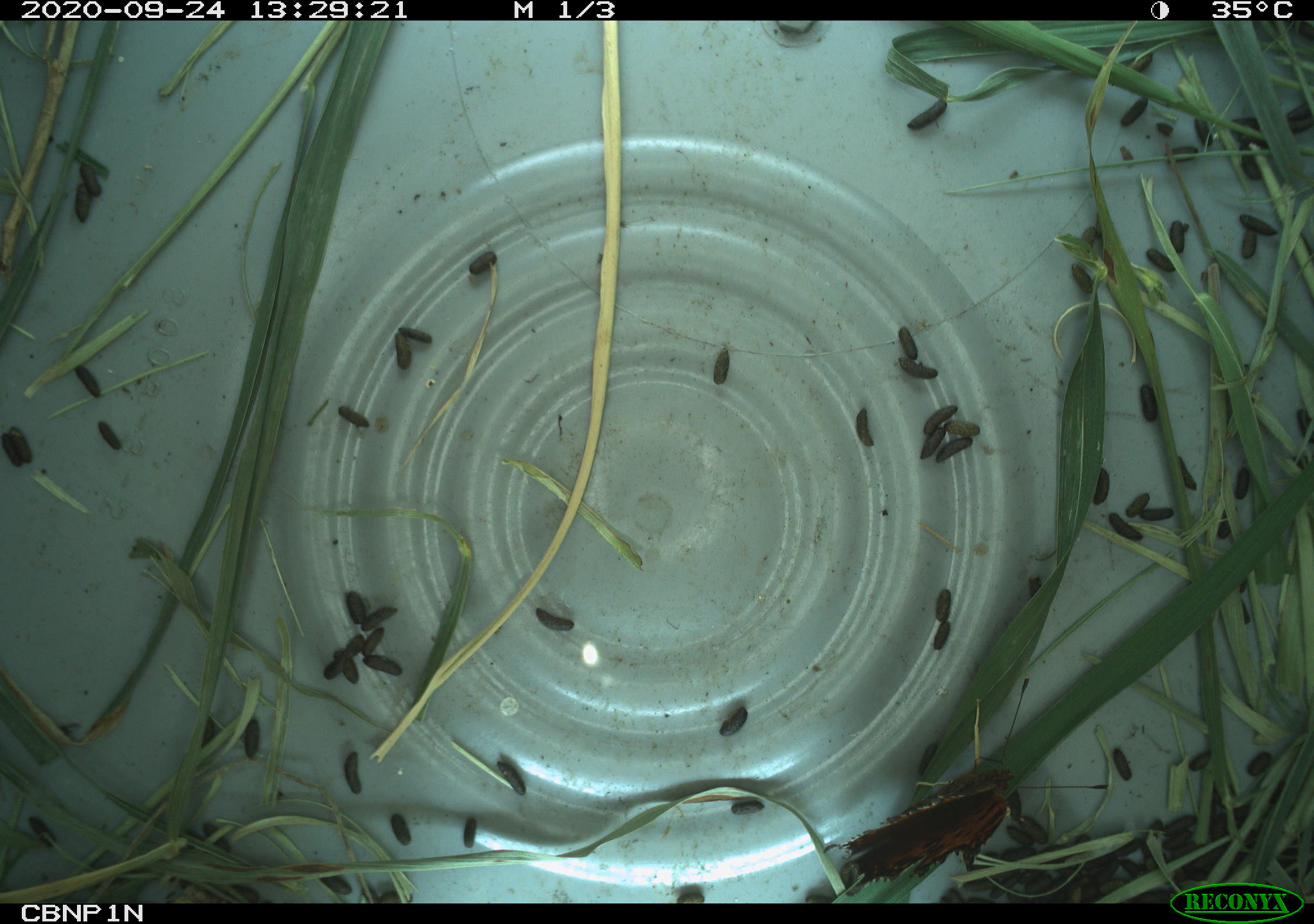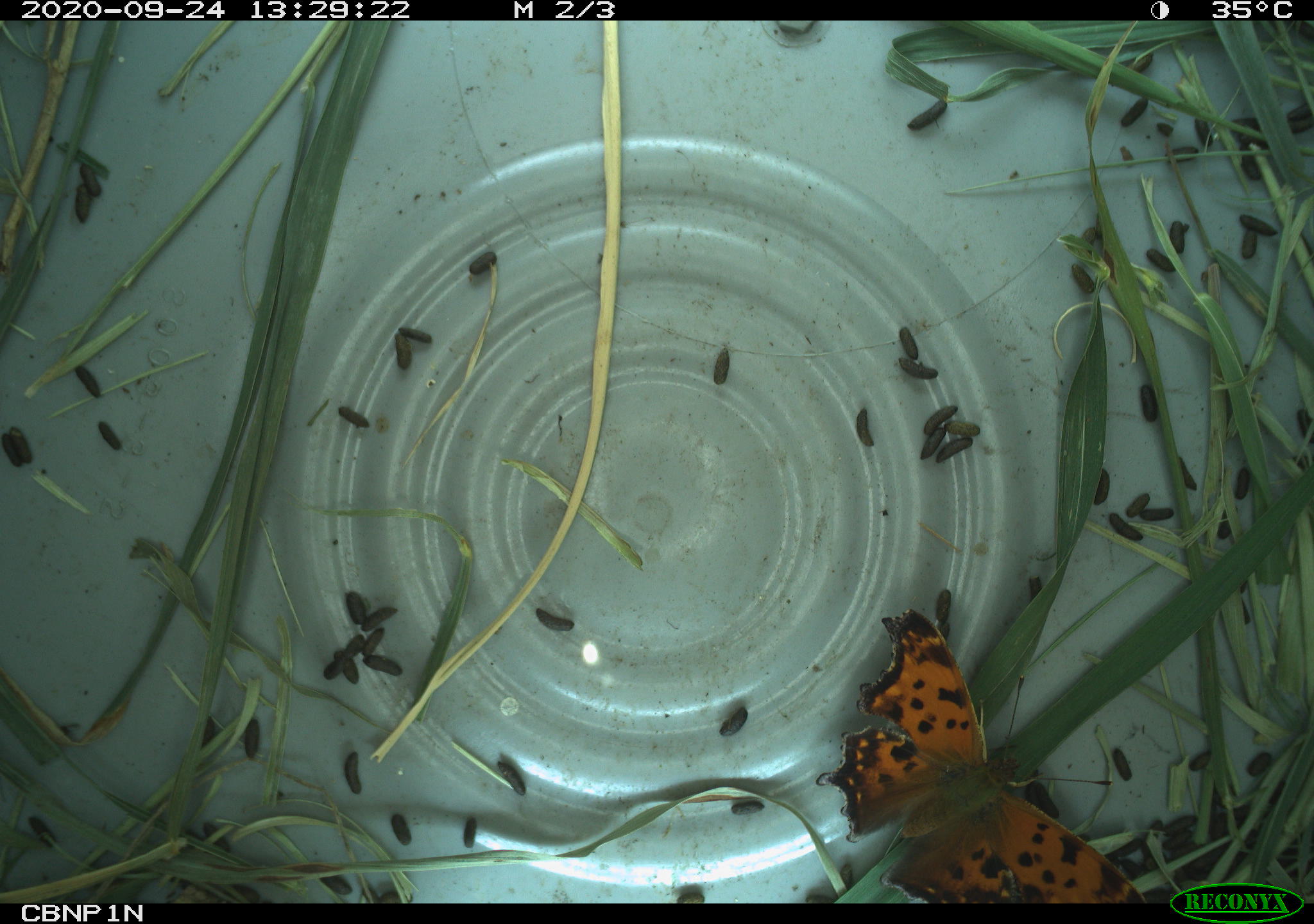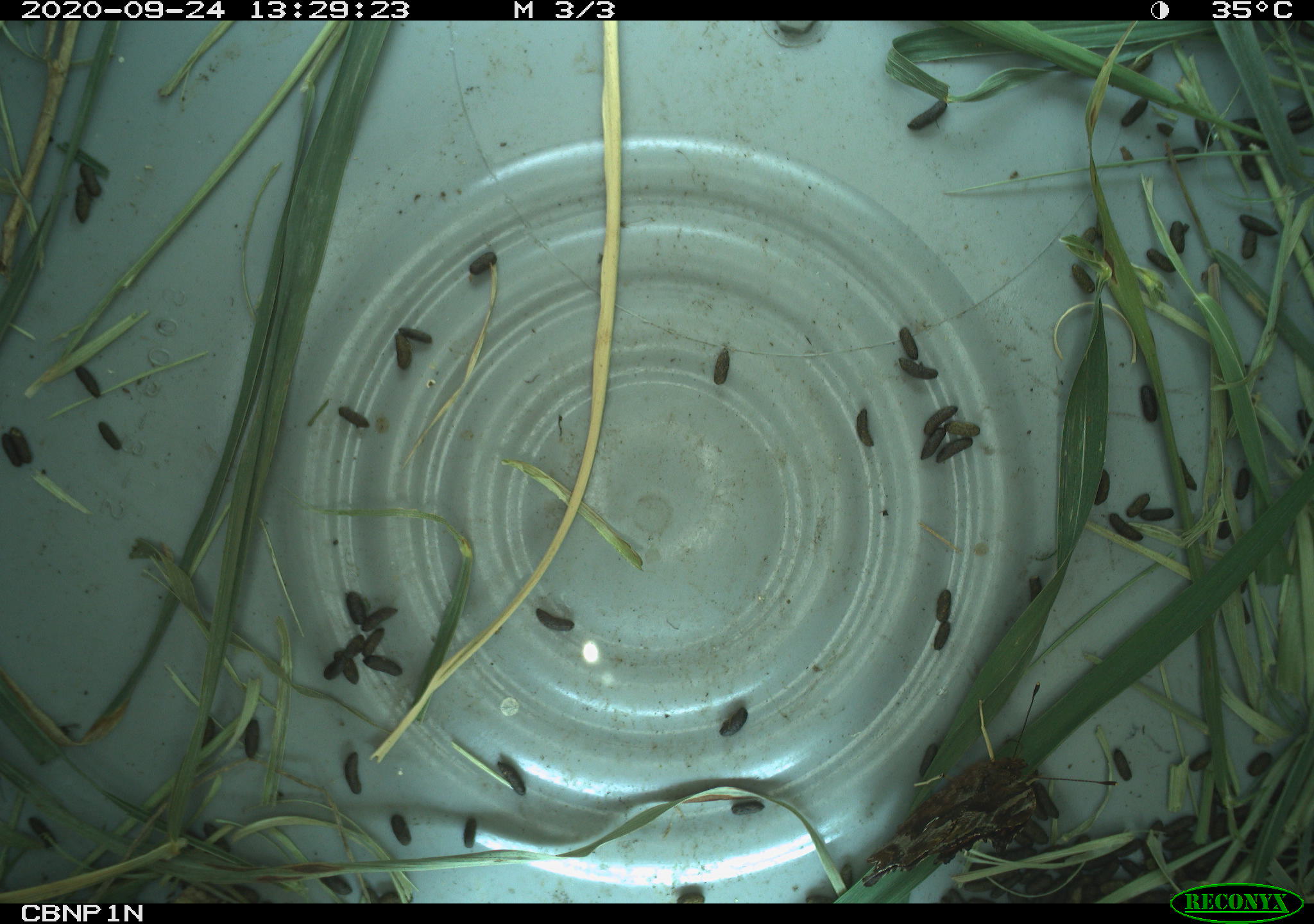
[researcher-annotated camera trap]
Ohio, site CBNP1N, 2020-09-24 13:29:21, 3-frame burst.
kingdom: Animalia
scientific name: Animalia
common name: animal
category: invertebrate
Invertebrate (animal) (Animalia).